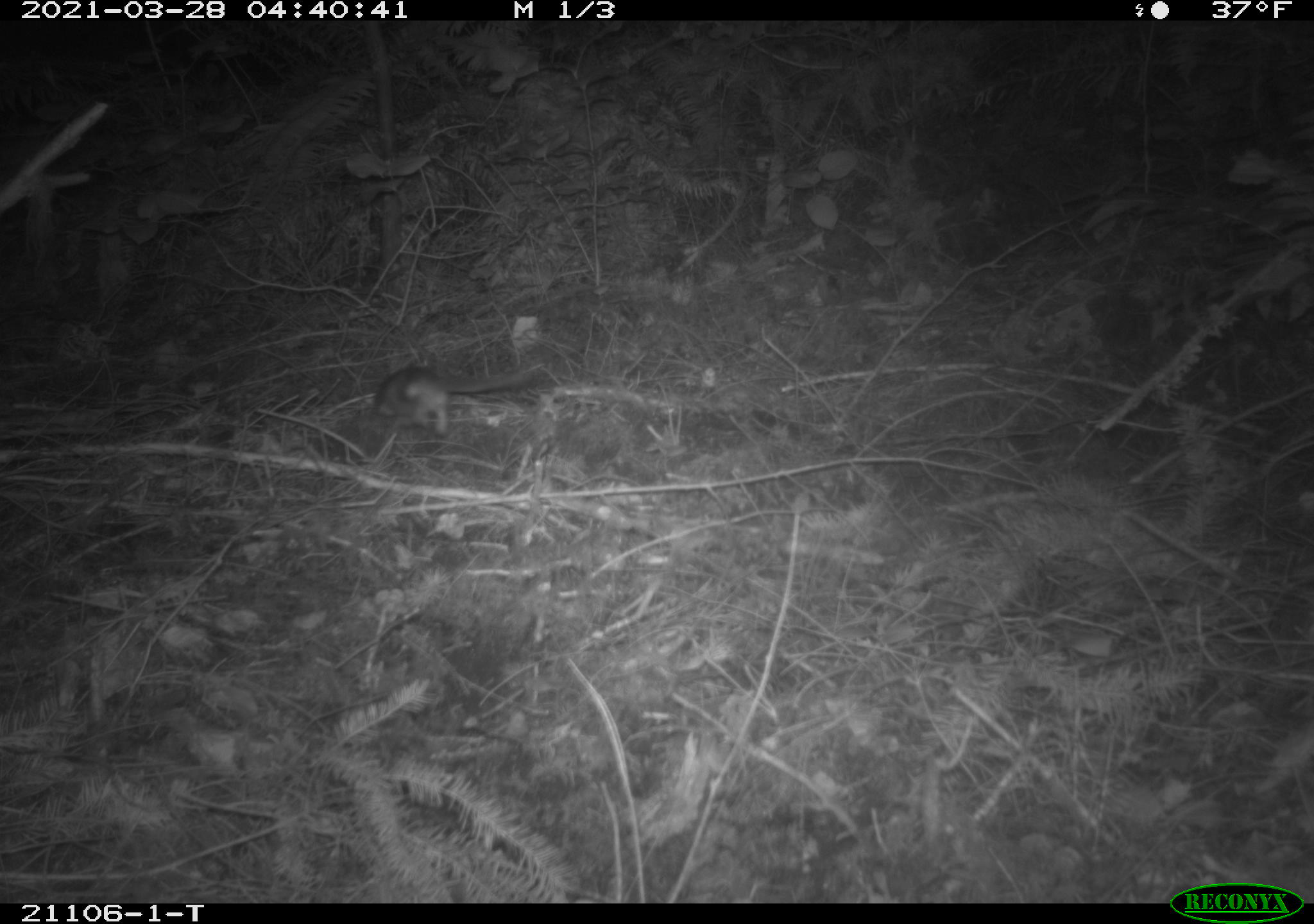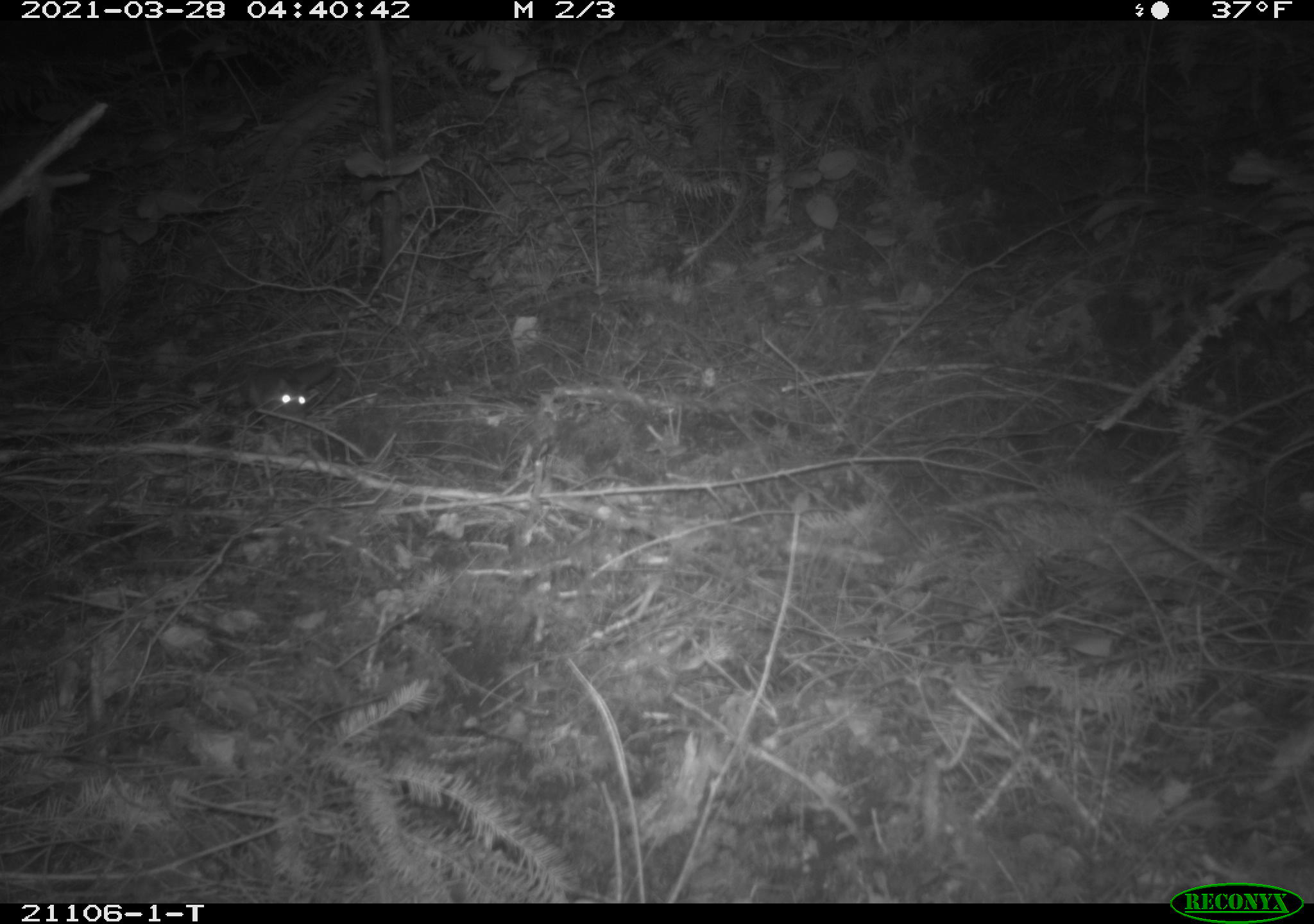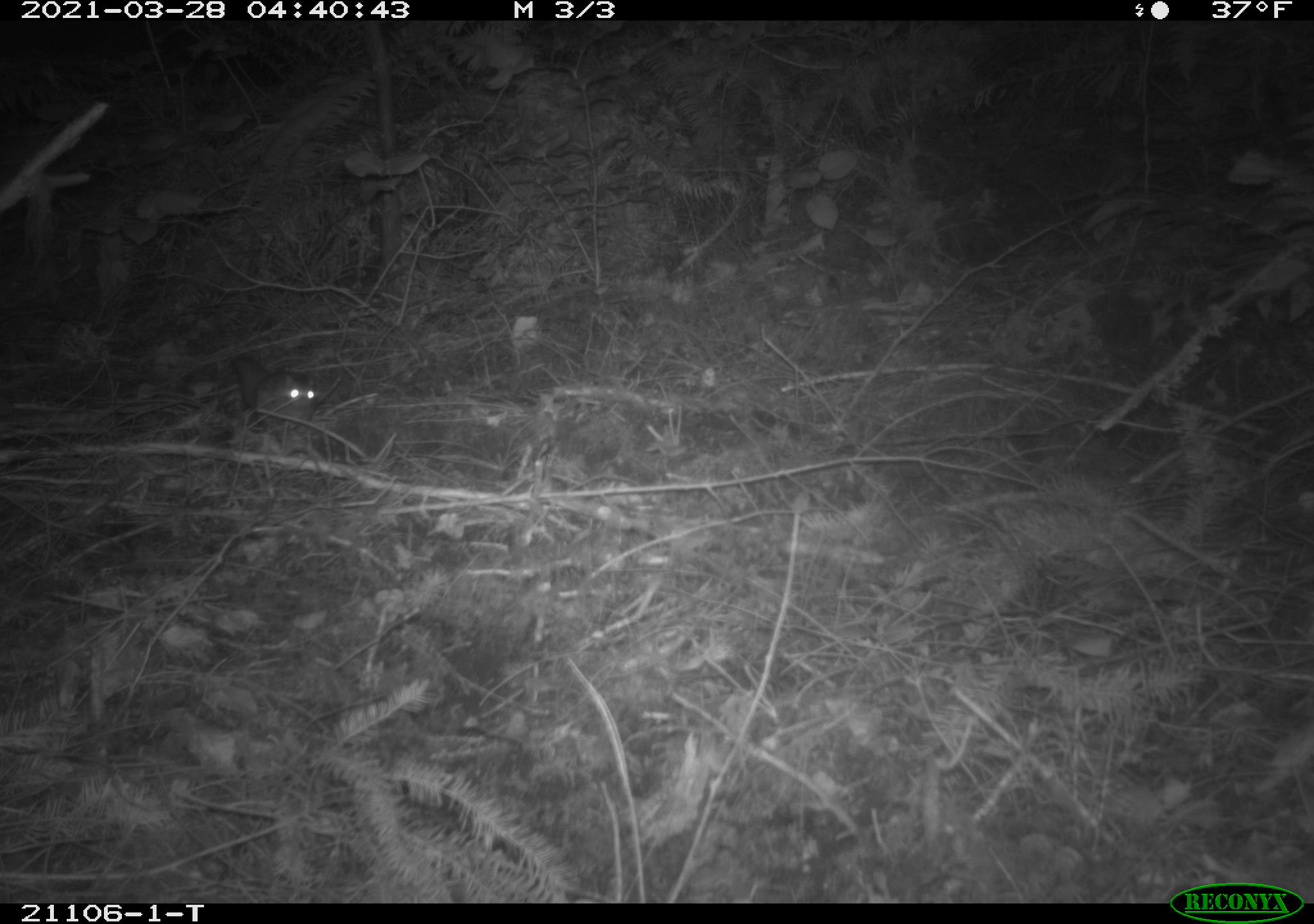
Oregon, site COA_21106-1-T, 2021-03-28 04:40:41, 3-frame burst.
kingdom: Animalia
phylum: Chordata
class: Mammalia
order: Rodentia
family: Cricetidae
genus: Neotoma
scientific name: Neotoma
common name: woodrats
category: neotoma species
Neotoma species (woodrats) (Neotoma).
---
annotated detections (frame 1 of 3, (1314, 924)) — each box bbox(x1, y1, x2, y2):
neotoma species: bbox(350, 319, 562, 456)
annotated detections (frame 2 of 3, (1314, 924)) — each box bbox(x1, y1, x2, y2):
neotoma species: bbox(222, 336, 359, 445)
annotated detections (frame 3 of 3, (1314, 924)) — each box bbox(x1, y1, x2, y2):
neotoma species: bbox(204, 331, 340, 449)